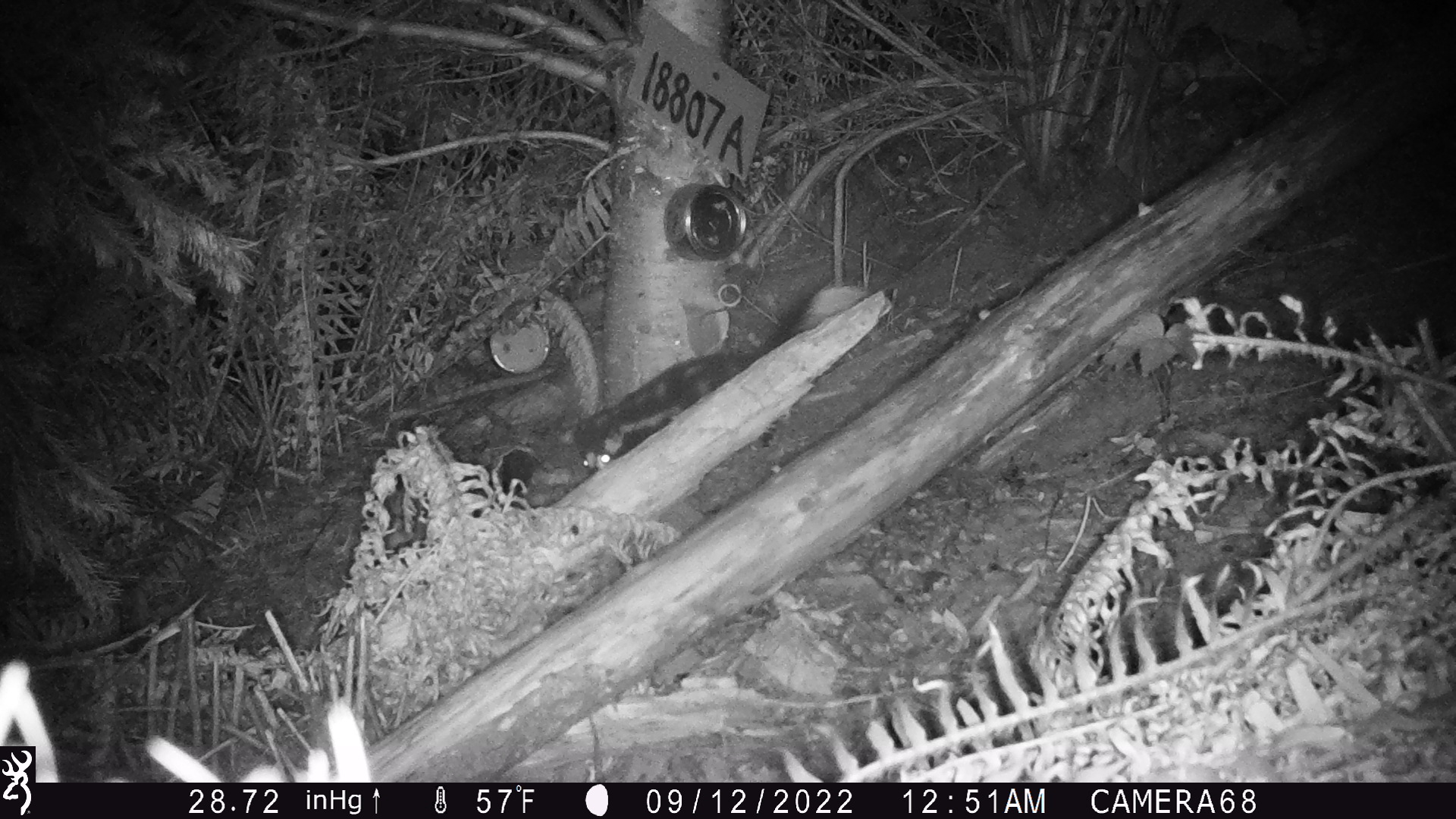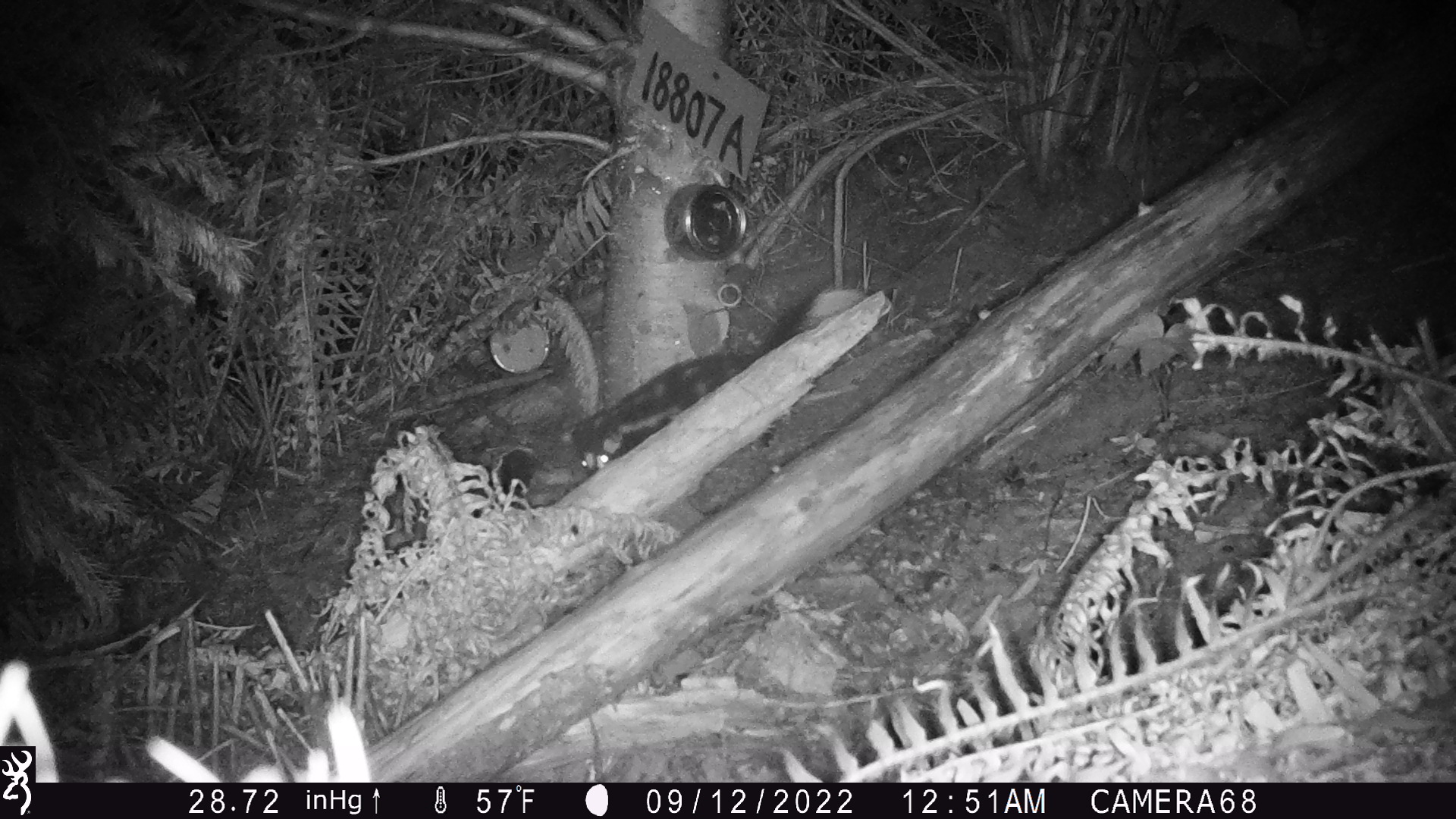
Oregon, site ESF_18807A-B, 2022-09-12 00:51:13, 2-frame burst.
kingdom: Animalia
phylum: Chordata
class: Mammalia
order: Carnivora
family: Mephitidae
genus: Spilogale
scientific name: Spilogale gracilis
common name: western spotted skunk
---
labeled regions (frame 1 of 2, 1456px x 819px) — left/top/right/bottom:
western spotted skunk: 570/285/865/474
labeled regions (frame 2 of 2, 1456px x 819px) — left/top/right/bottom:
western spotted skunk: 568/284/857/475